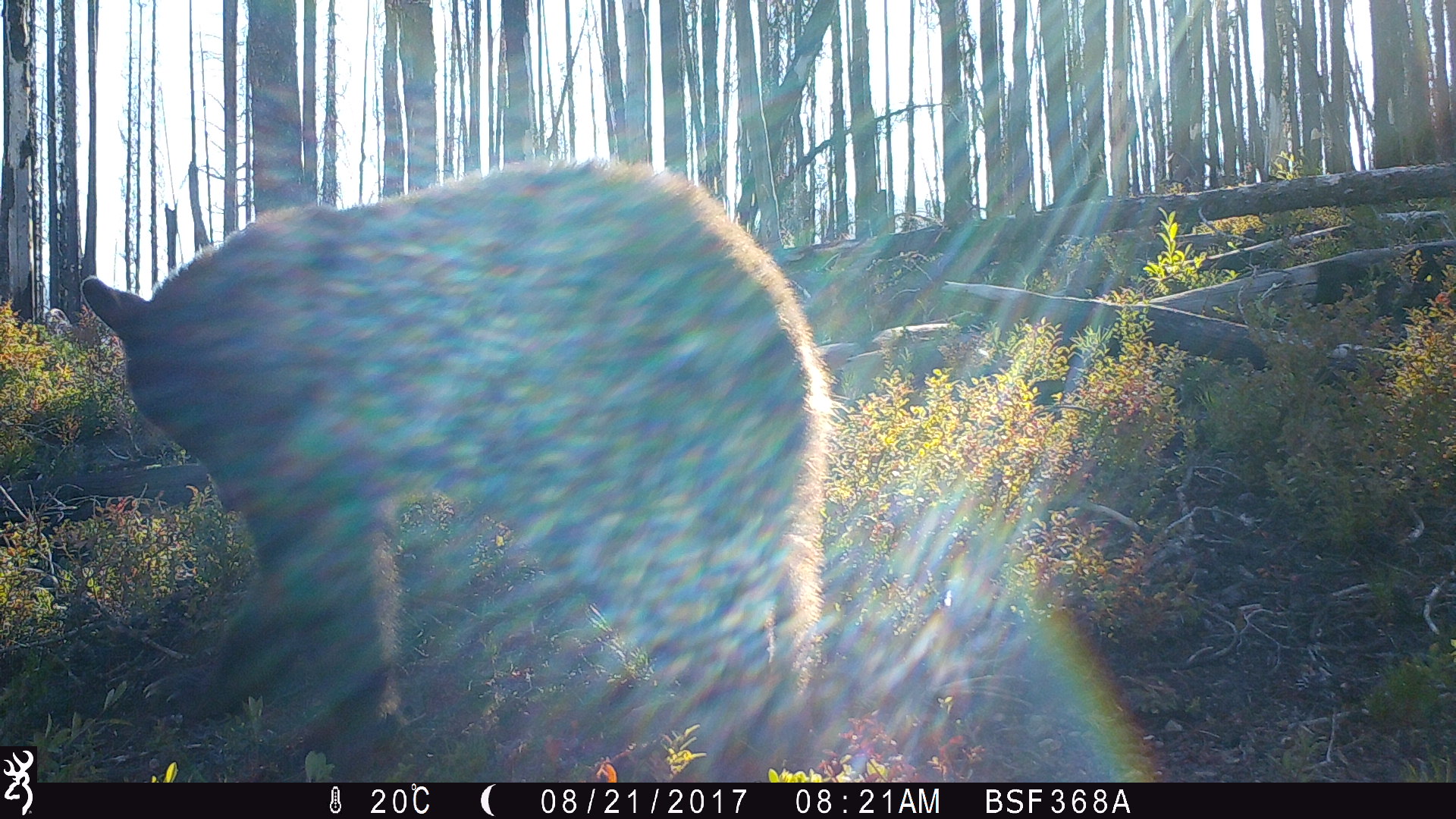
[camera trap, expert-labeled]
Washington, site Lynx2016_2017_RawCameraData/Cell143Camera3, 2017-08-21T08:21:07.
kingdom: Animalia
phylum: Chordata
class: Mammalia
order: Carnivora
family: Ursidae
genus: Ursus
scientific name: Ursus americanus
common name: american black bear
Ursus americanus (american black bear). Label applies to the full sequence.